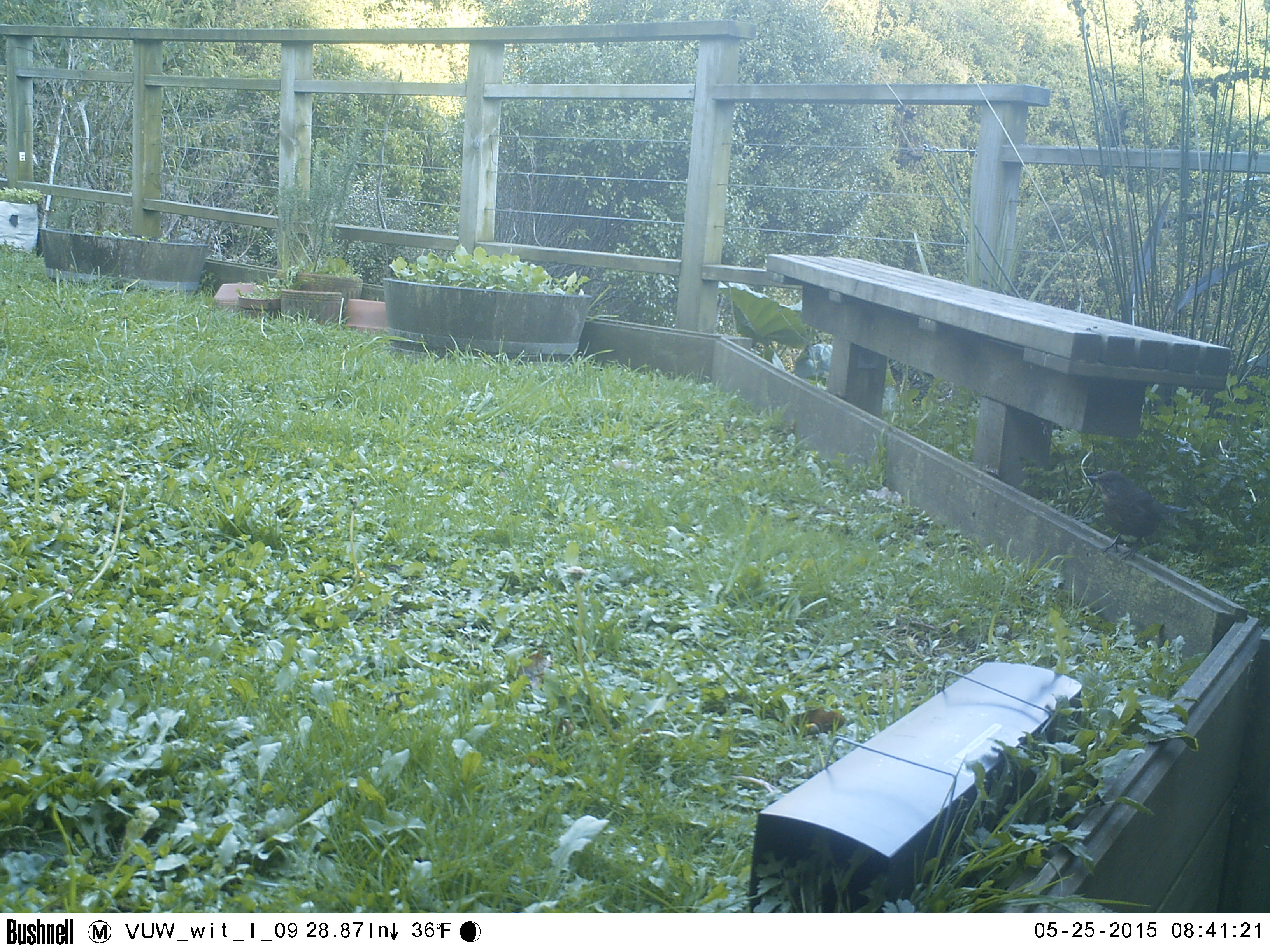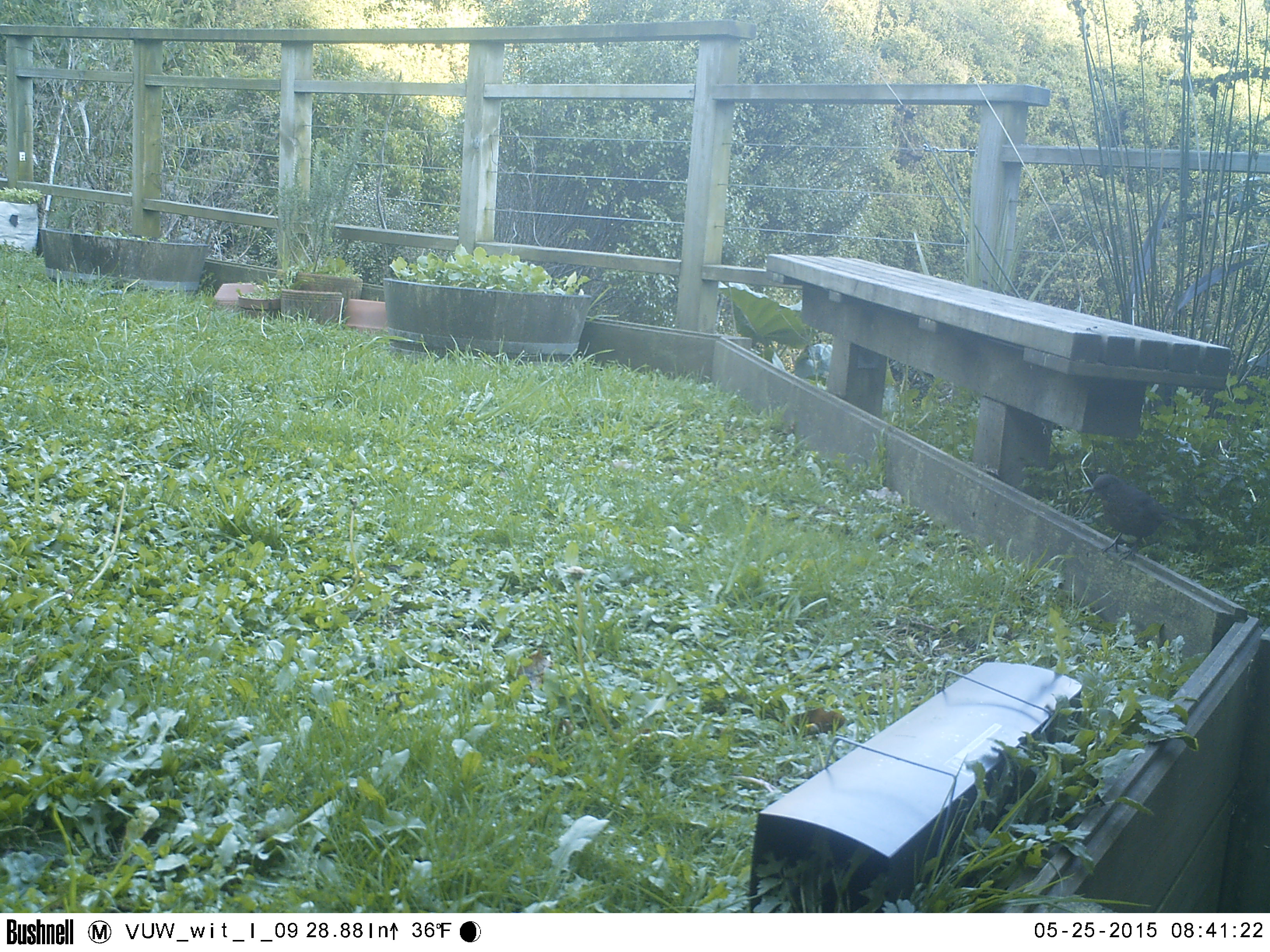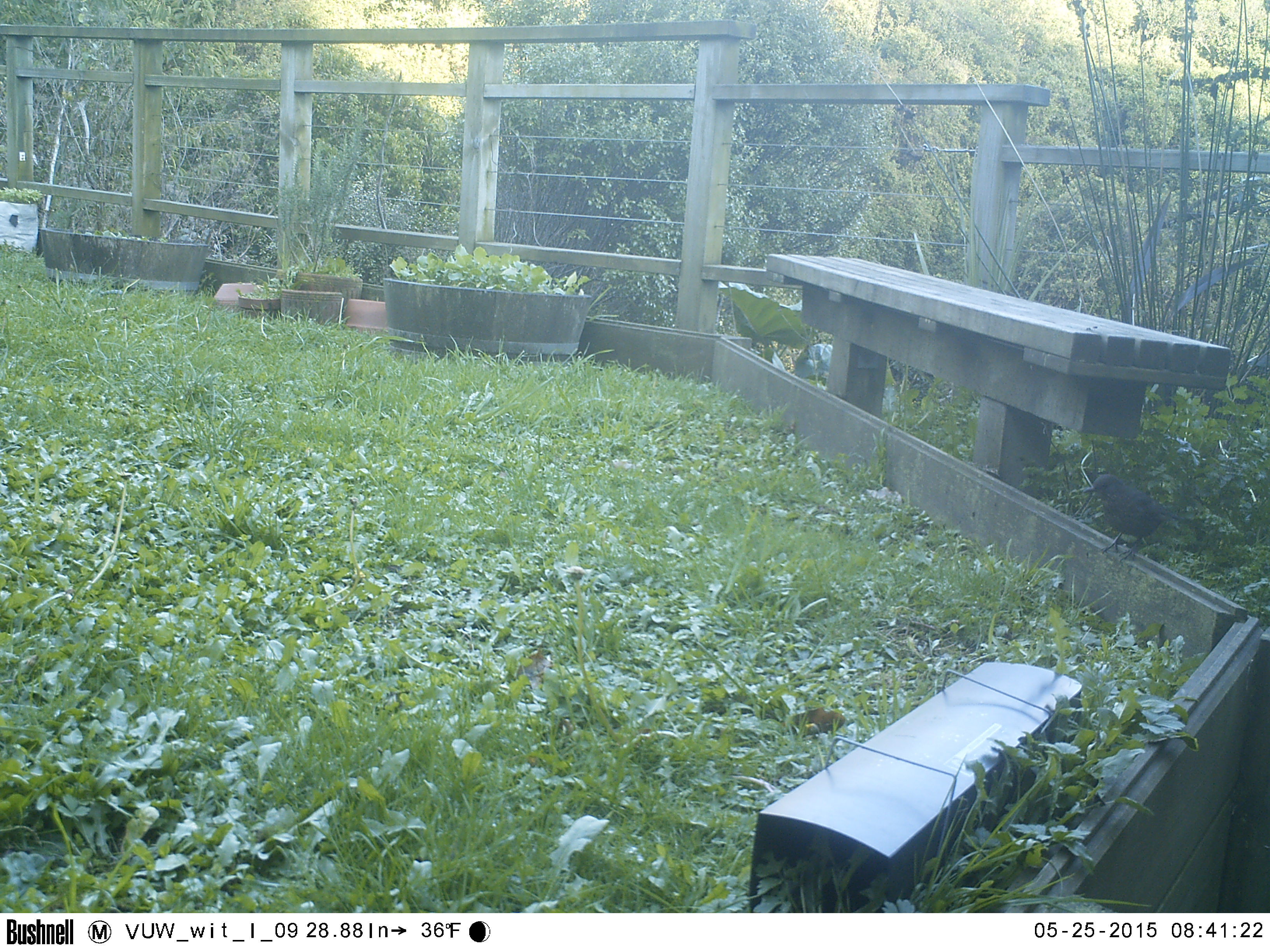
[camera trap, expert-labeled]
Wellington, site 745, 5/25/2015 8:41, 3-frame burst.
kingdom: Animalia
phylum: Chordata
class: Aves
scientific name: Aves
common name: bird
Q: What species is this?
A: Bird (Aves).